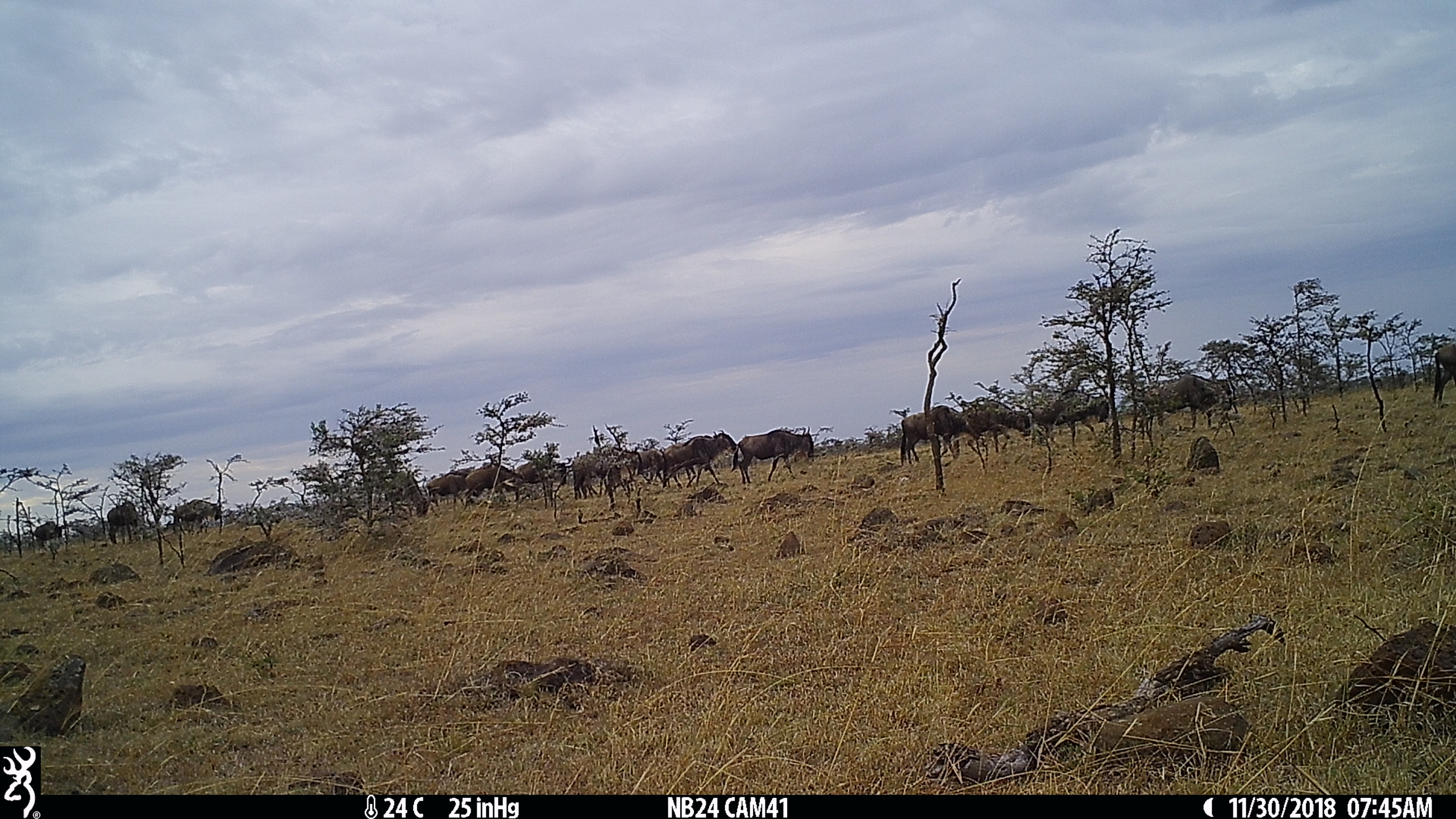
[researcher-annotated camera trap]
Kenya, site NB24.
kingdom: Animalia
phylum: Chordata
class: Mammalia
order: Artiodactyla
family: Bovidae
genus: Connochaetes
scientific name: Connochaetes taurinus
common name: blue wildebeest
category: wildebeest